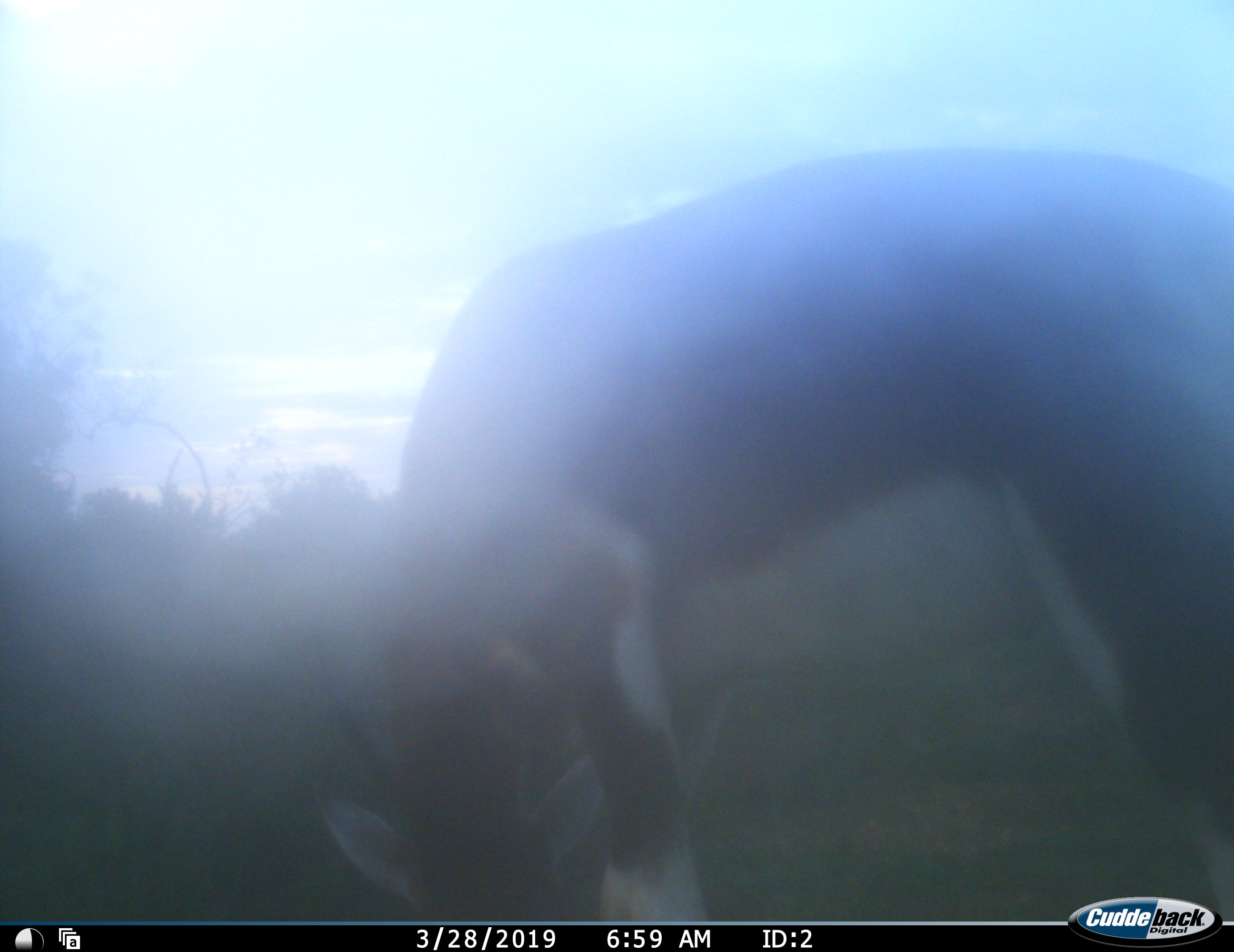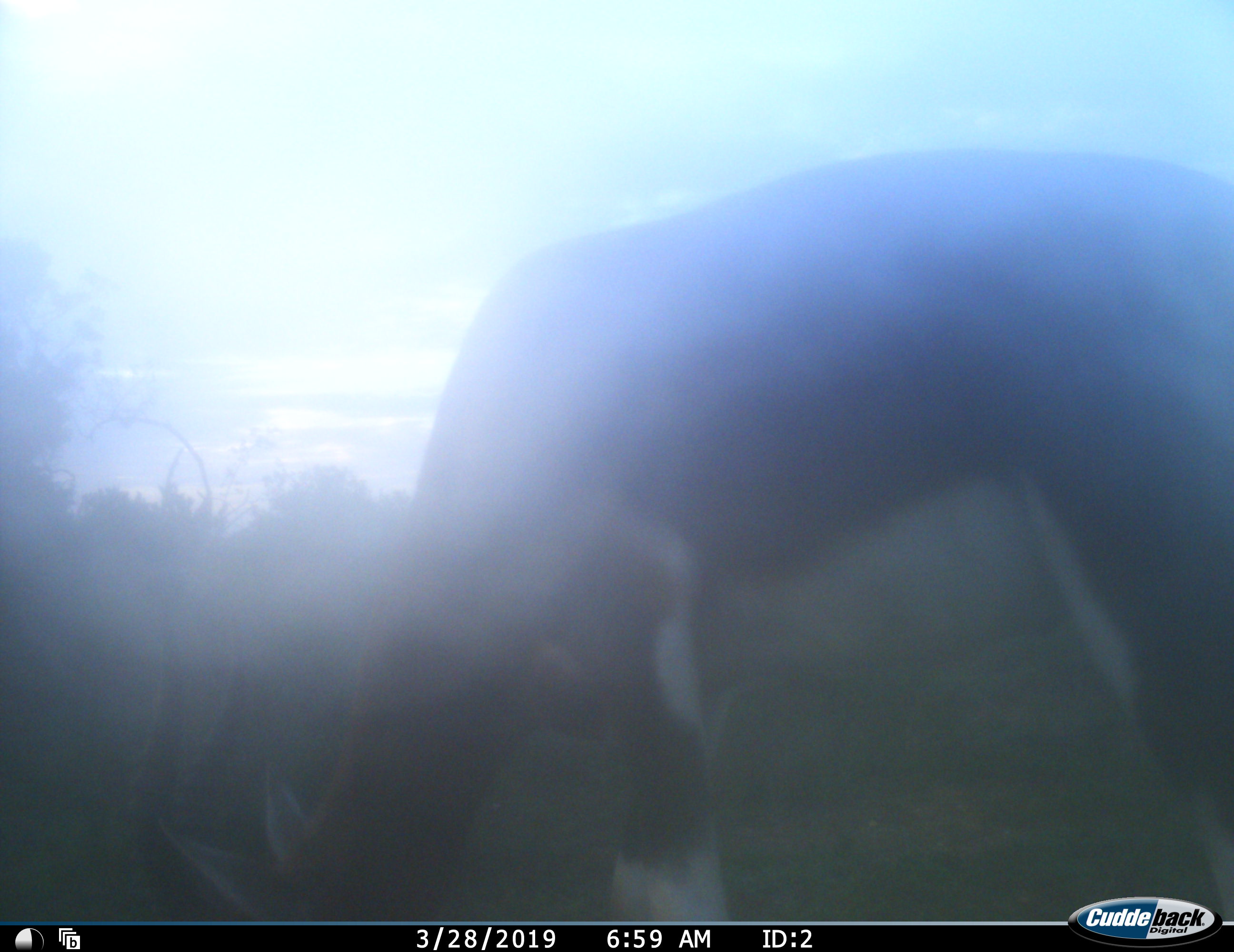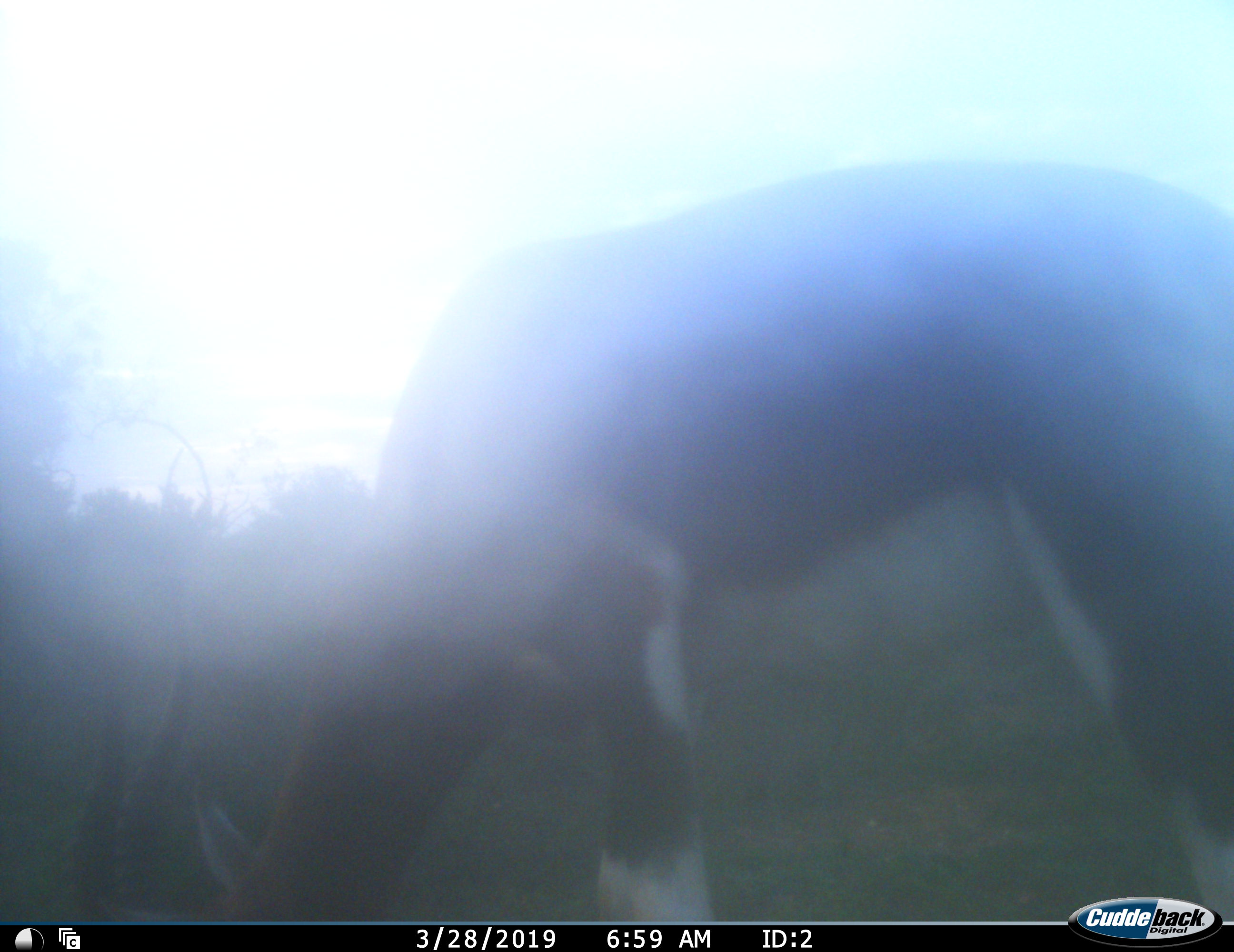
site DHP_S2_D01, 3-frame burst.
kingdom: Animalia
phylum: Chordata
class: Mammalia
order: Artiodactyla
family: Bovidae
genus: Damaliscus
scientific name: Damaliscus pygargus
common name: bontebok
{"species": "bontebok (Damaliscus pygargus)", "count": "1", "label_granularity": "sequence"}